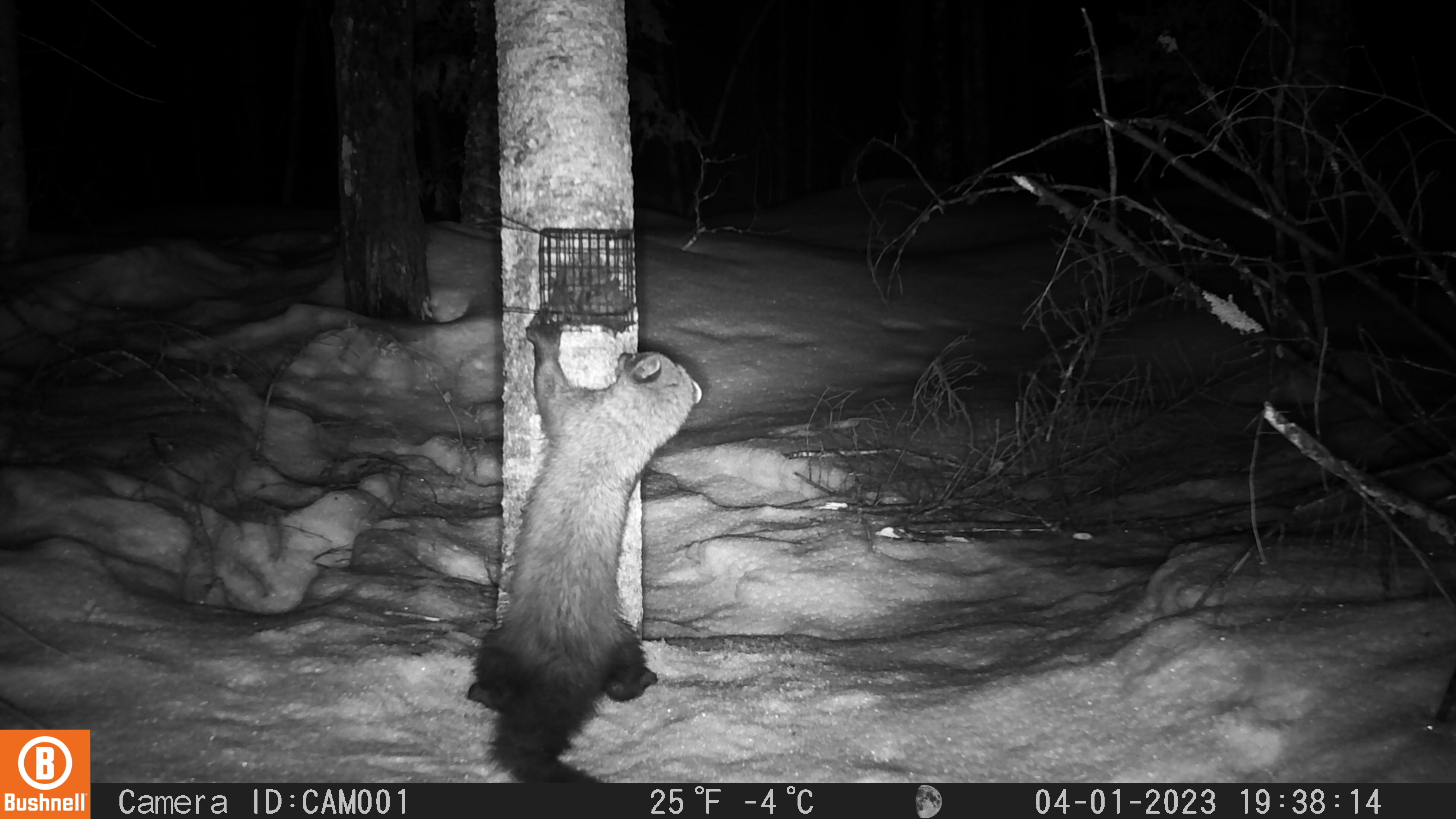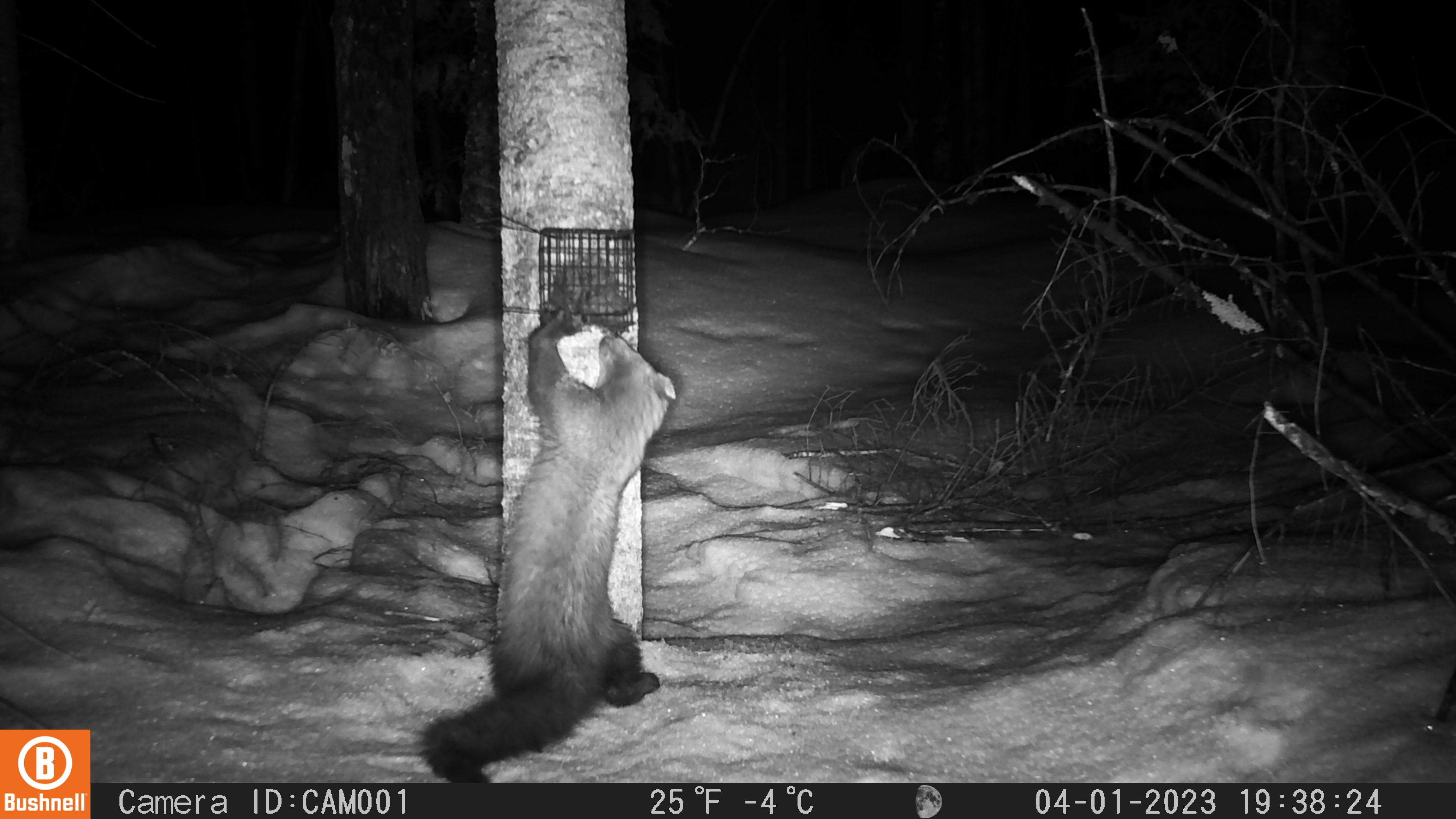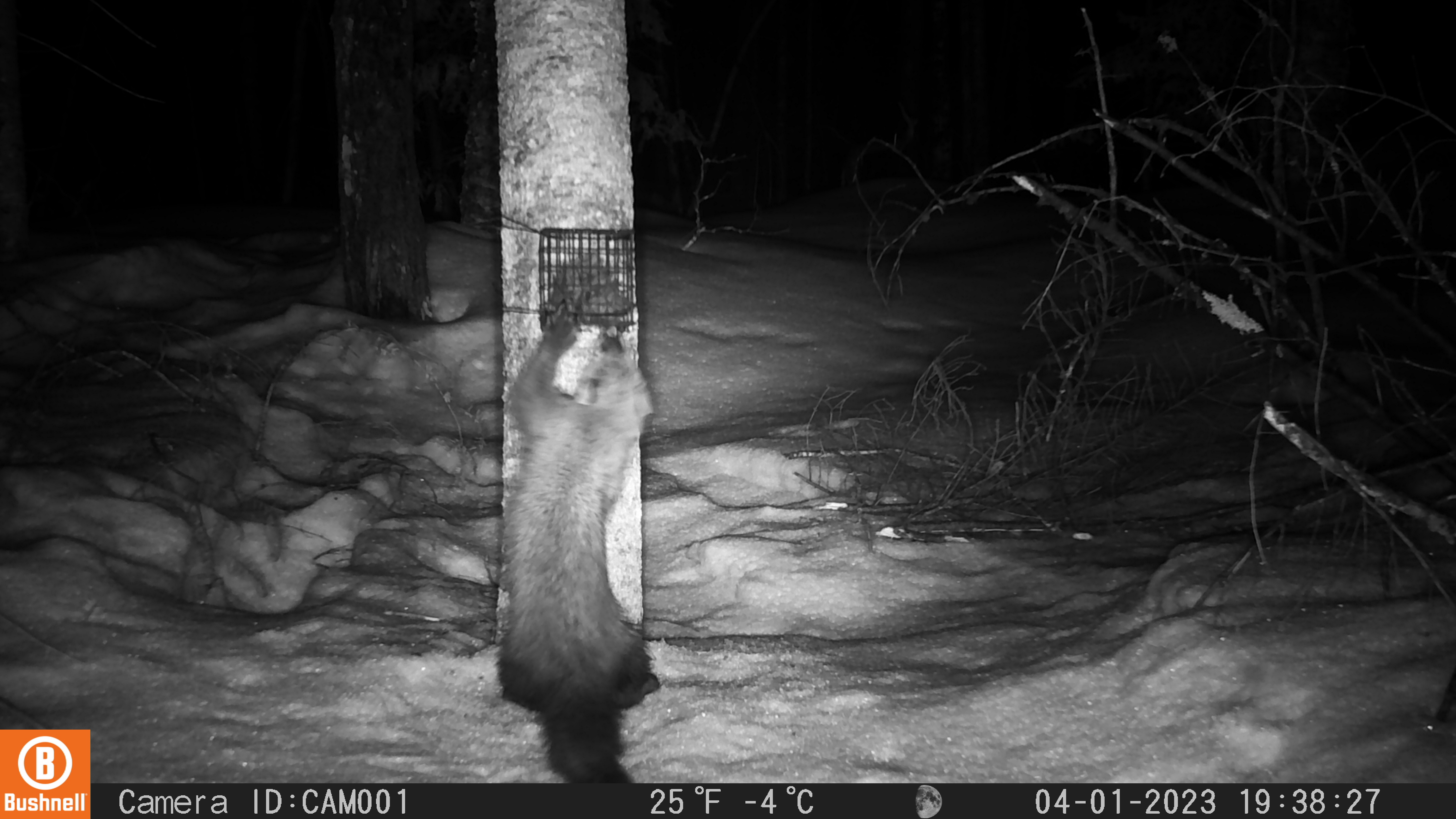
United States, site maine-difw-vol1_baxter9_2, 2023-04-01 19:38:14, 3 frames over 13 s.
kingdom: Animalia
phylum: Chordata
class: Mammalia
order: Carnivora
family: Mustelidae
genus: Pekania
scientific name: Pekania pennanti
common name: fisher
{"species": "fisher (Pekania pennanti)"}